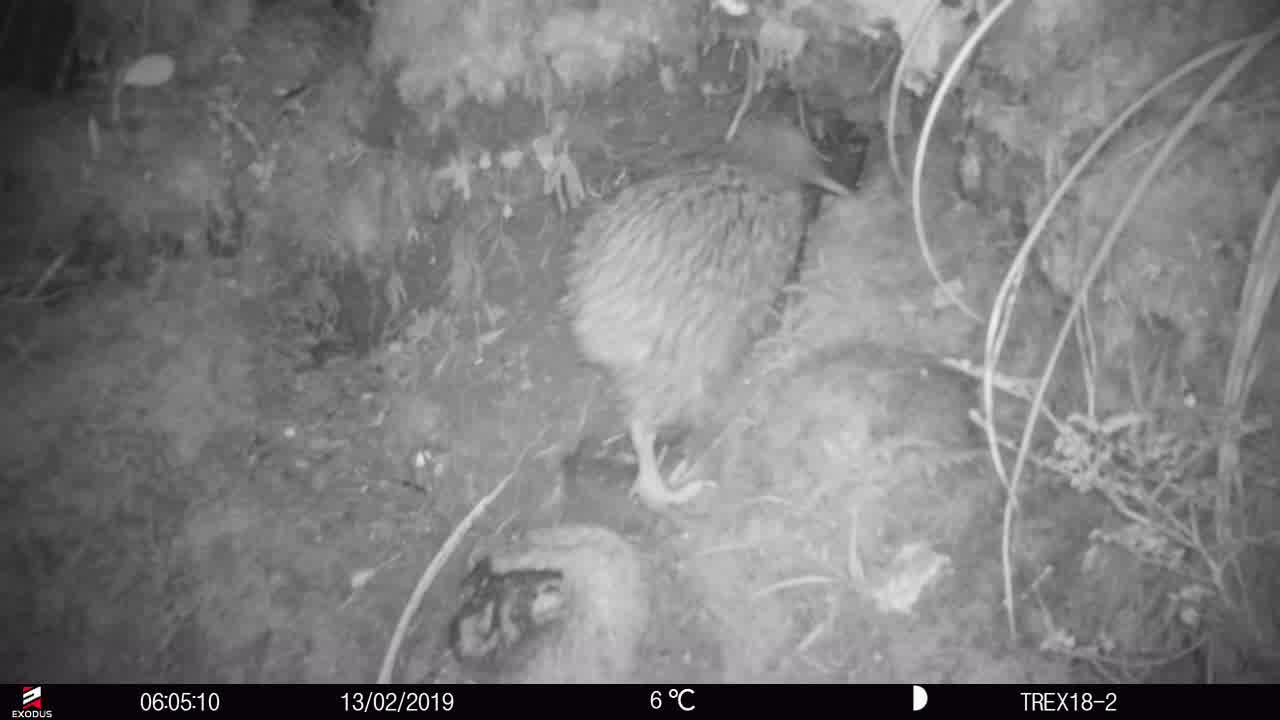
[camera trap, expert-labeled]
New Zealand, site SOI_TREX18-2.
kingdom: Animalia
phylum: Chordata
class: Aves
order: Apterygiformes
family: Apterygidae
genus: Apteryx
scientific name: Apteryx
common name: kiwi